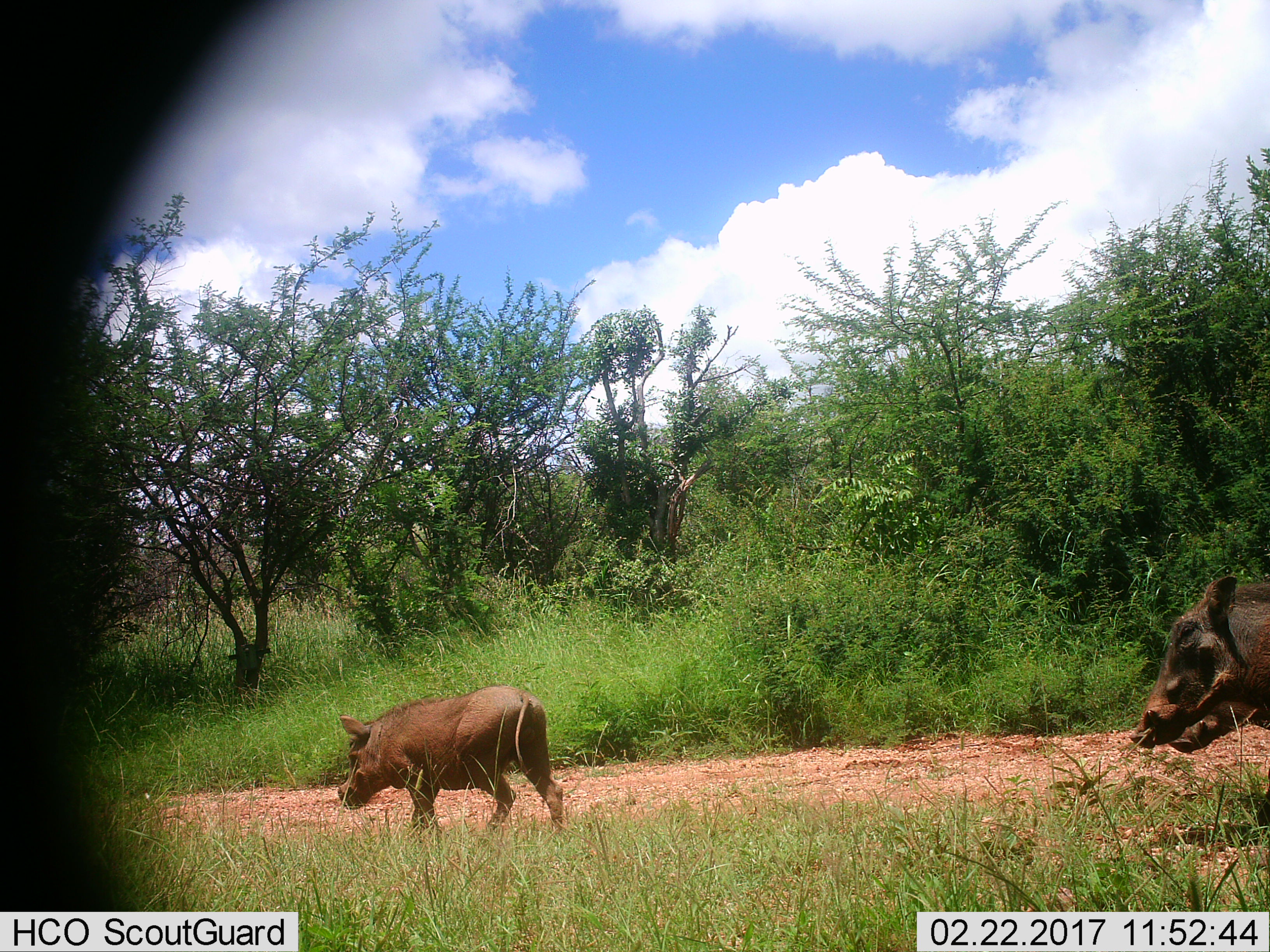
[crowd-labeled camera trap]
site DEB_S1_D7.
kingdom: Animalia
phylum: Chordata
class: Mammalia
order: Artiodactyla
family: Suidae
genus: Phacochoerus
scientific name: Phacochoerus africanus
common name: warthog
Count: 3.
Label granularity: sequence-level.